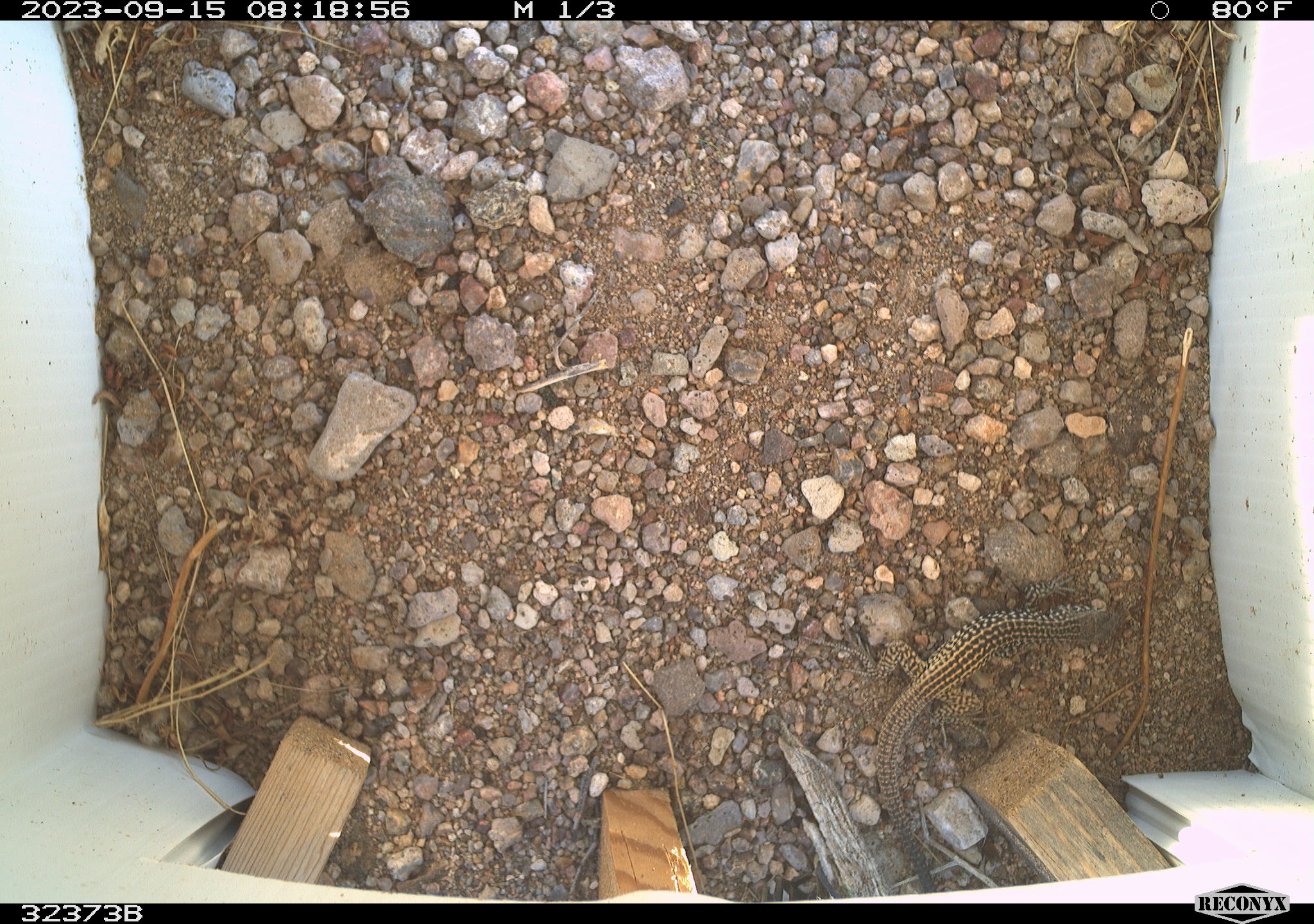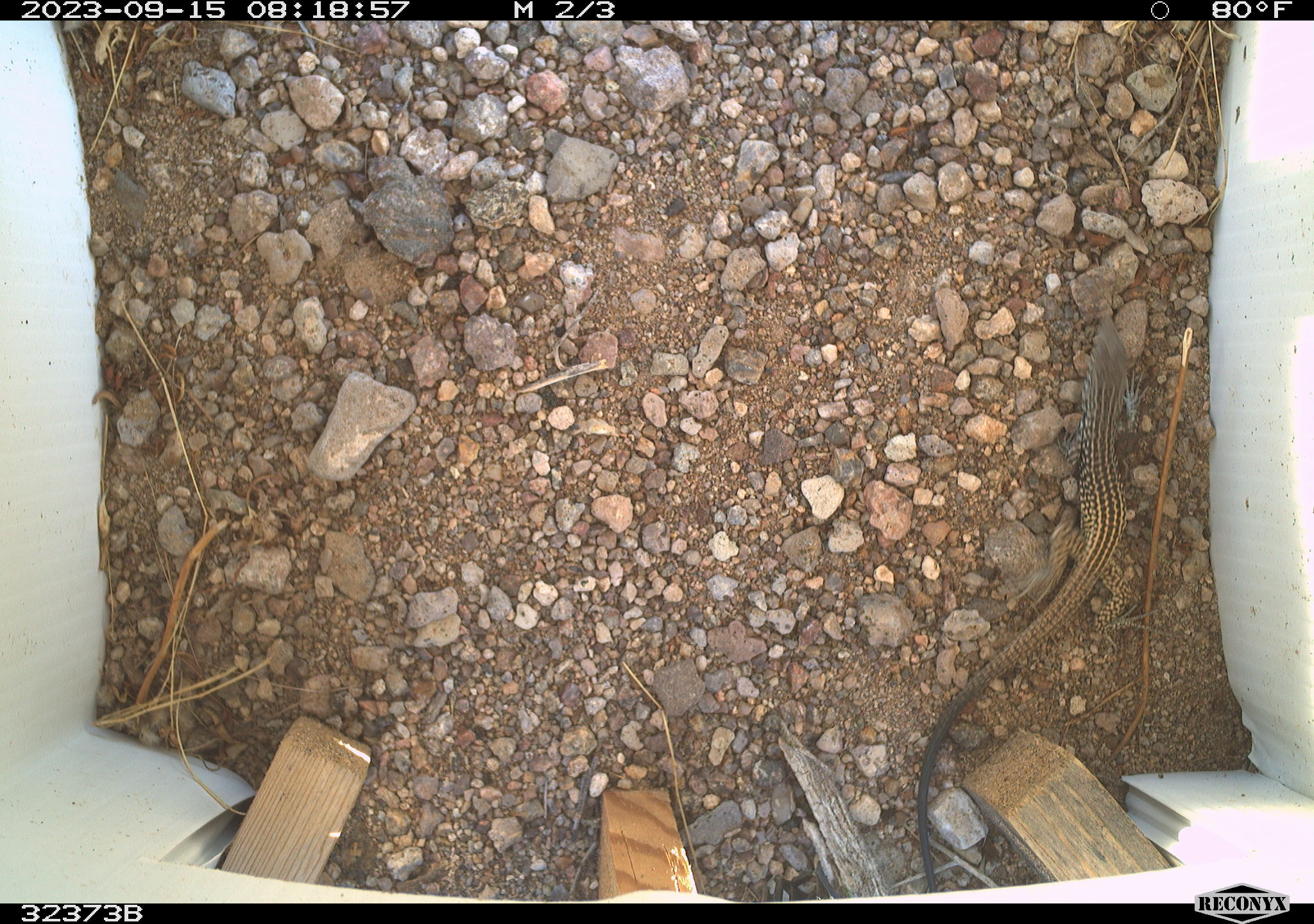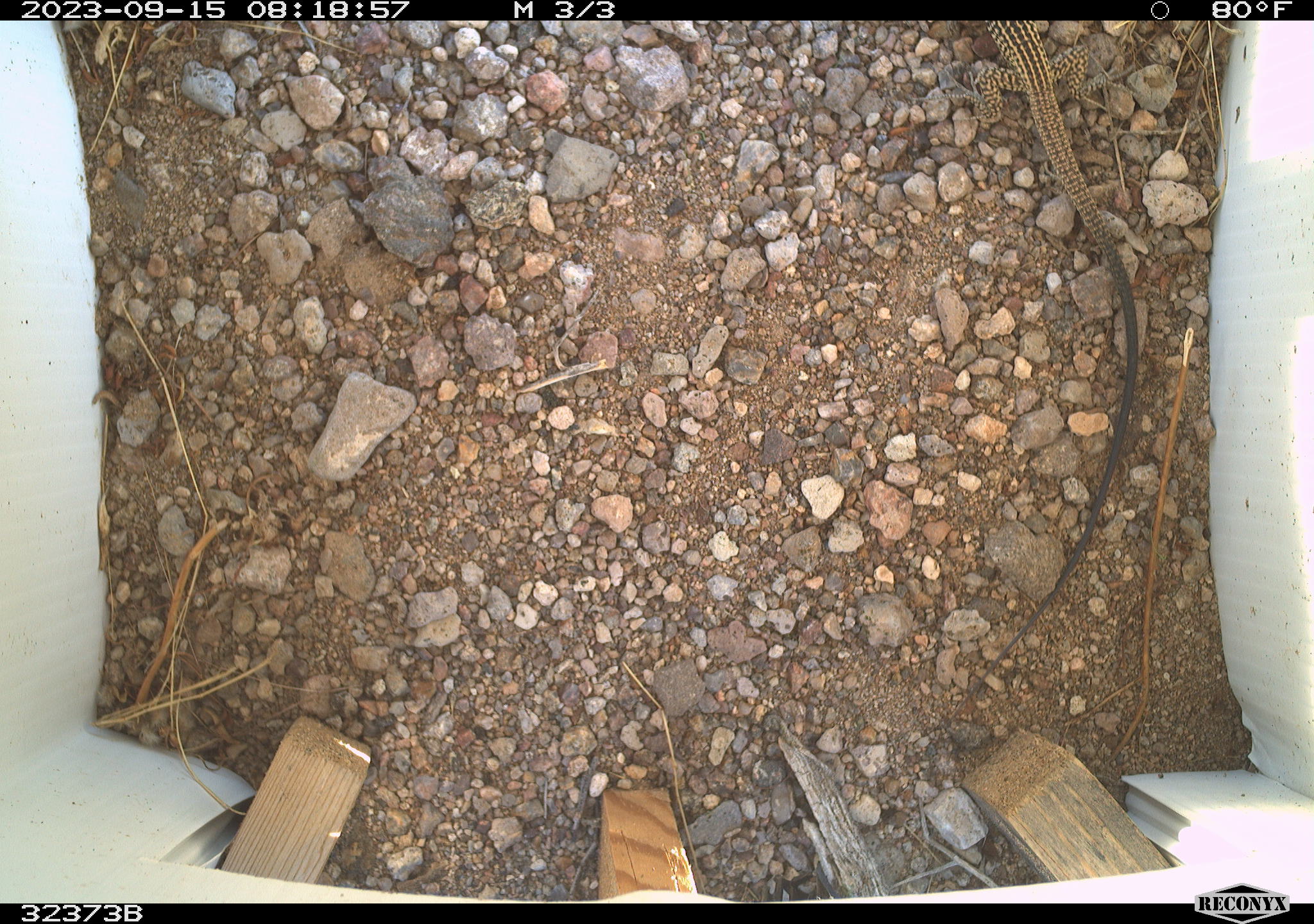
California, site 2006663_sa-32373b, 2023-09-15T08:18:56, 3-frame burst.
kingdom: Animalia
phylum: Chordata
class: Reptilia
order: Squamata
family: Teiidae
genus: Aspidoscelis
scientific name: Aspidoscelis tigris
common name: western whiptail